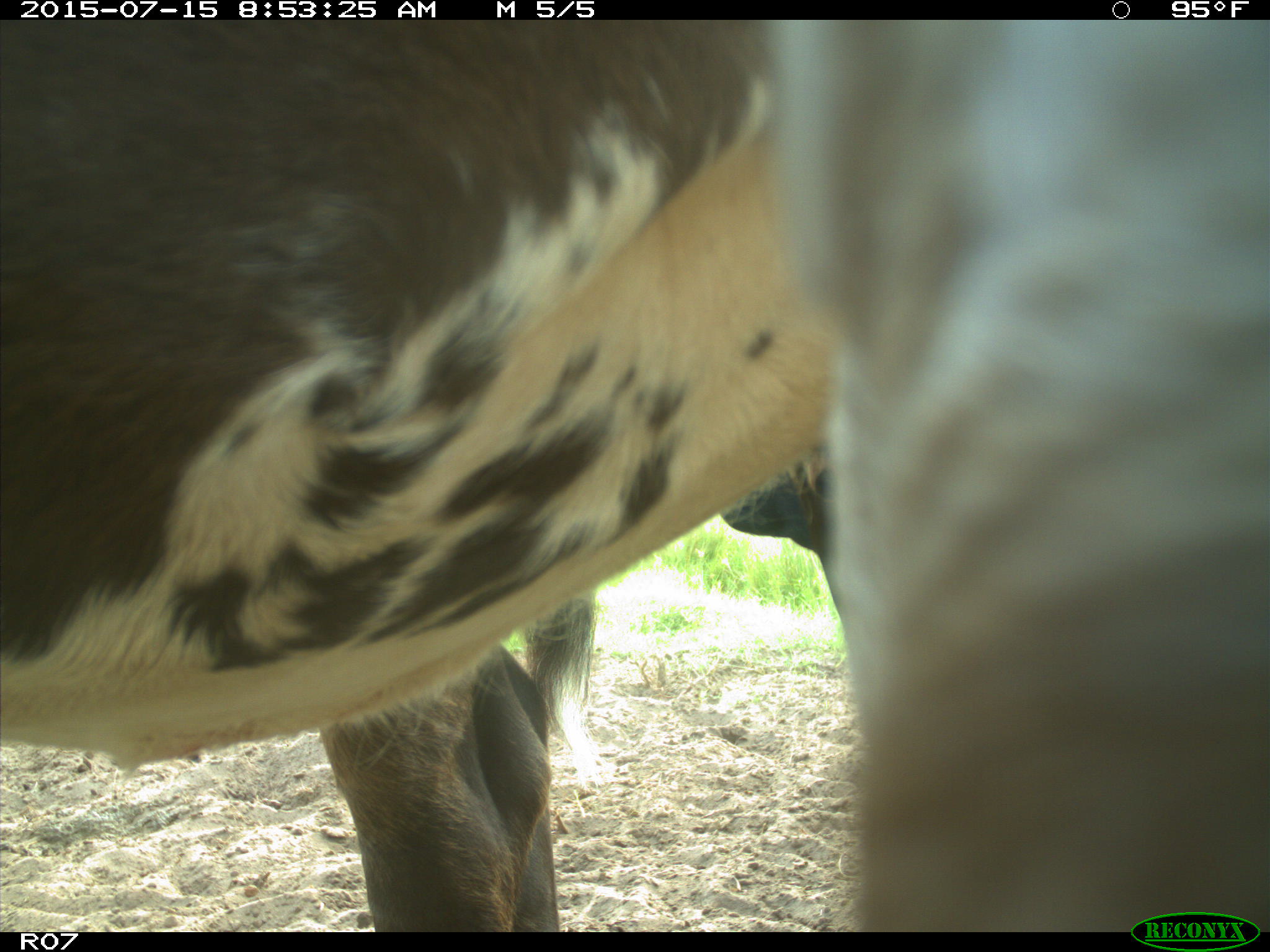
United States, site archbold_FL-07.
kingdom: Animalia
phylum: Chordata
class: Mammalia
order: Artiodactyla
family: Bovidae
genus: Bos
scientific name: Bos taurus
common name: domestic cow